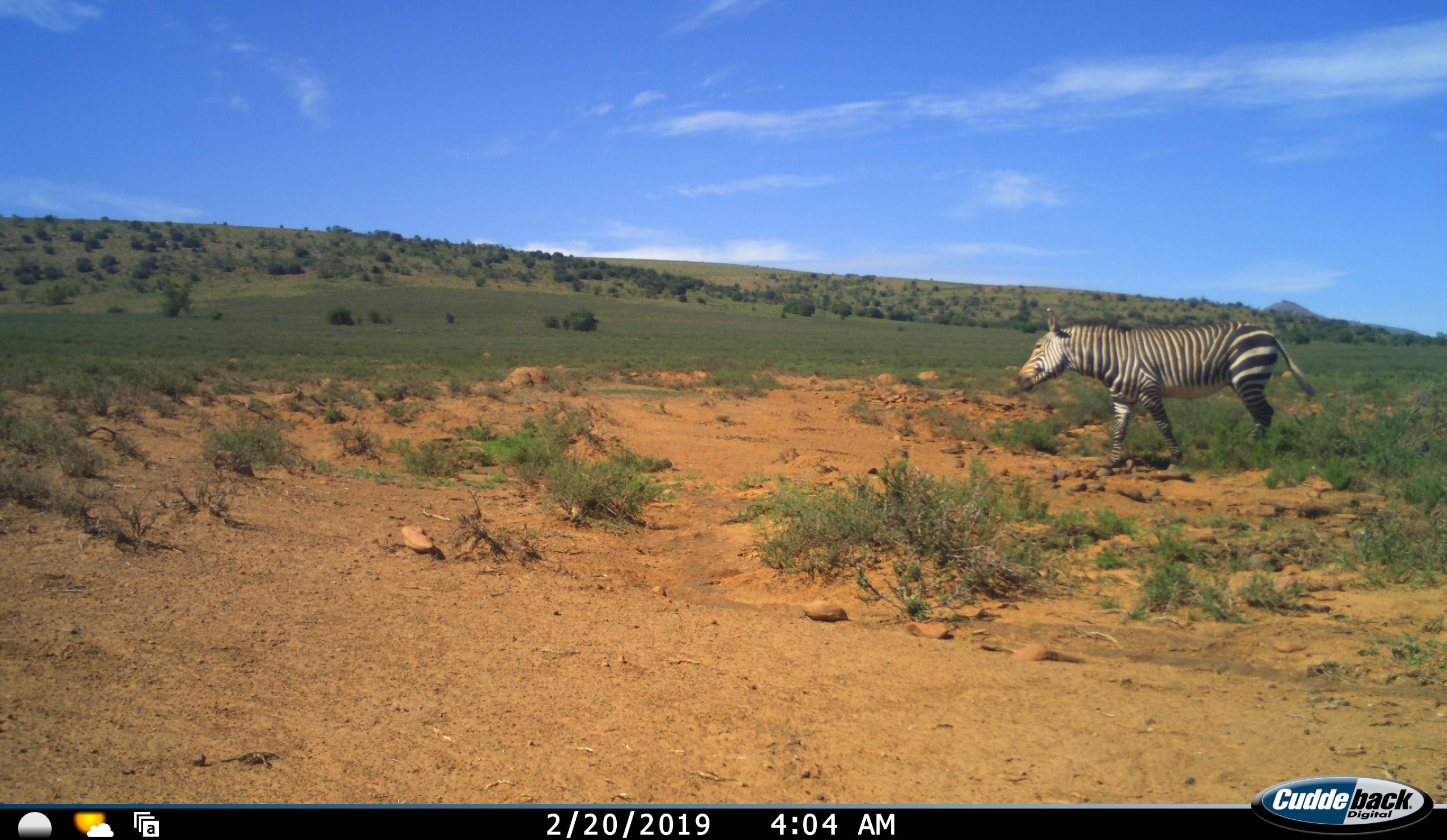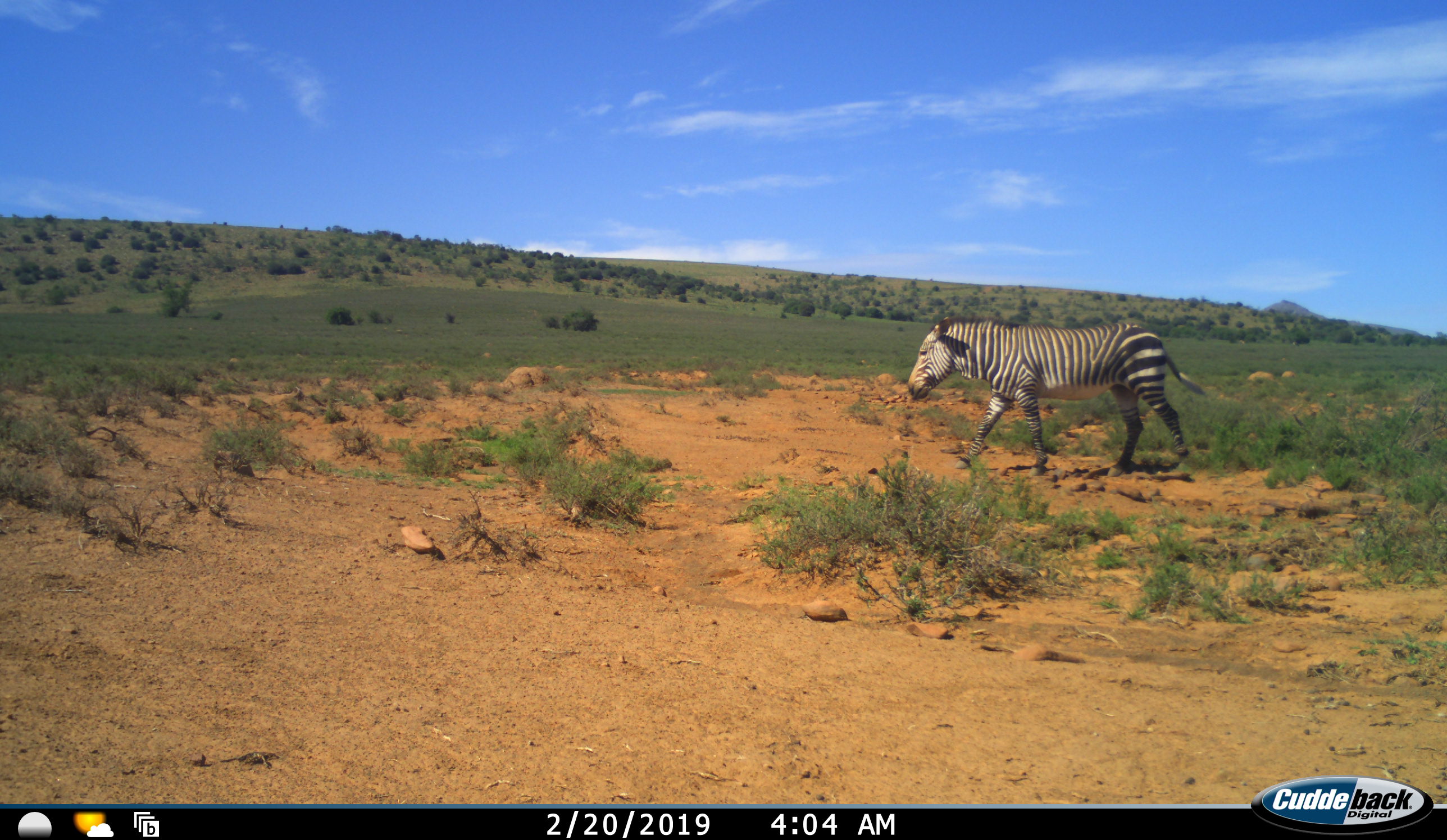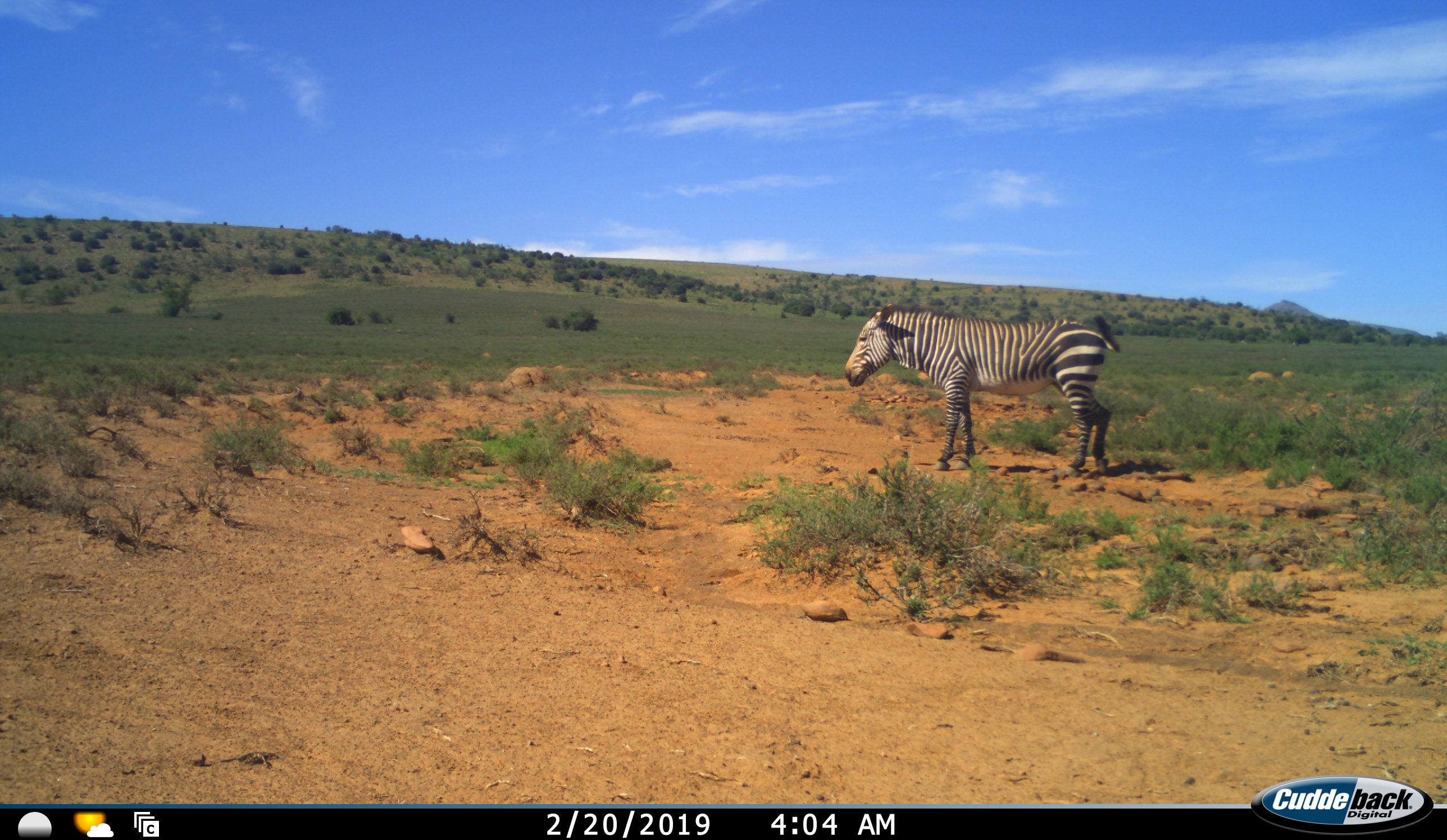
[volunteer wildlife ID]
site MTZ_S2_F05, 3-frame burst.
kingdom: Animalia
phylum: Chordata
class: Mammalia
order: Perissodactyla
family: Equidae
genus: Equus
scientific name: Equus zebra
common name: mountain zebra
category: zebramountain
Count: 1.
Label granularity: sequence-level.